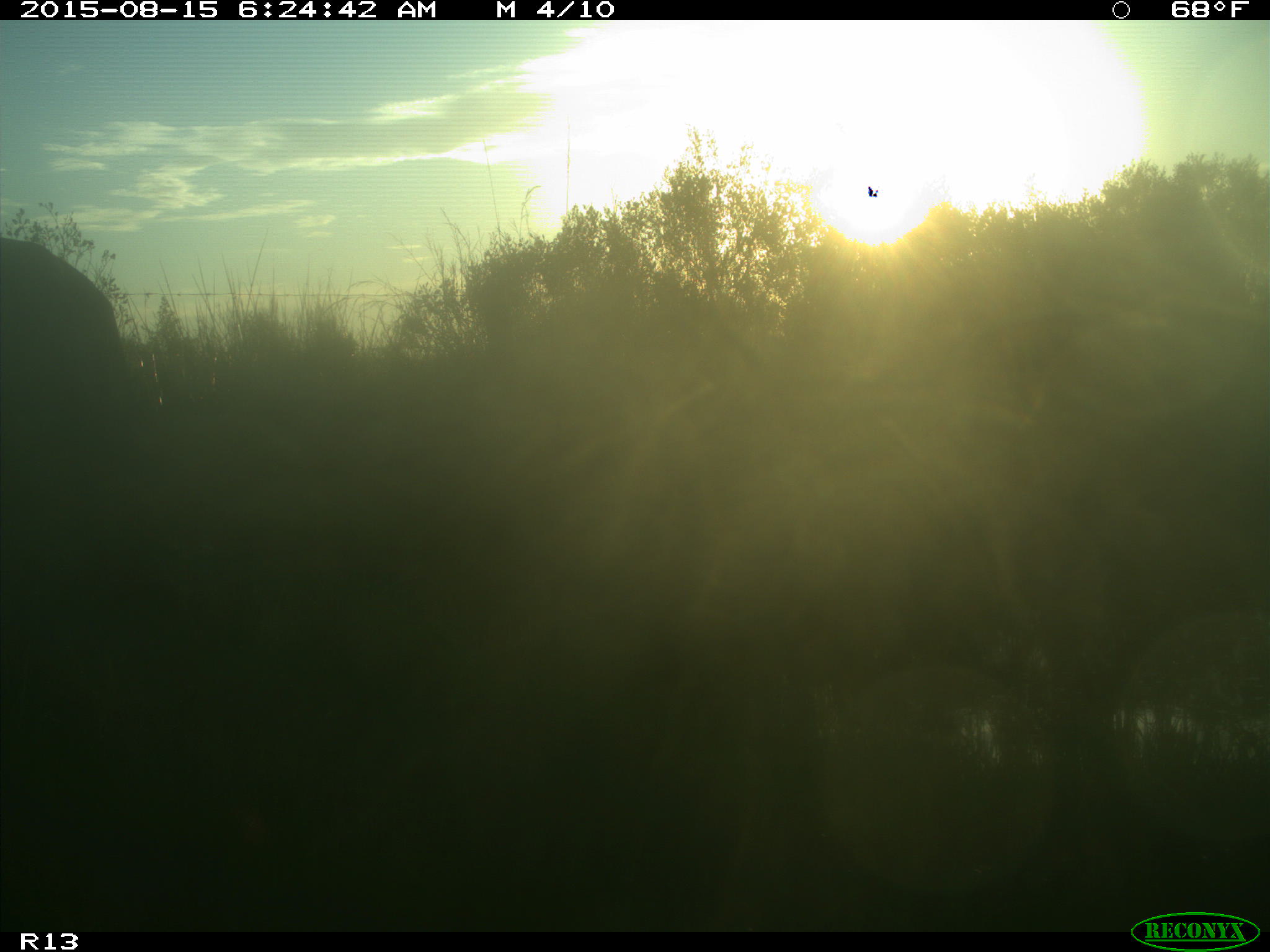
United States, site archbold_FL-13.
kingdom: Animalia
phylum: Chordata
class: Mammalia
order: Artiodactyla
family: Bovidae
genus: Bos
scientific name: Bos taurus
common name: domestic cow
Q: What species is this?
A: Bos taurus (domestic cow).